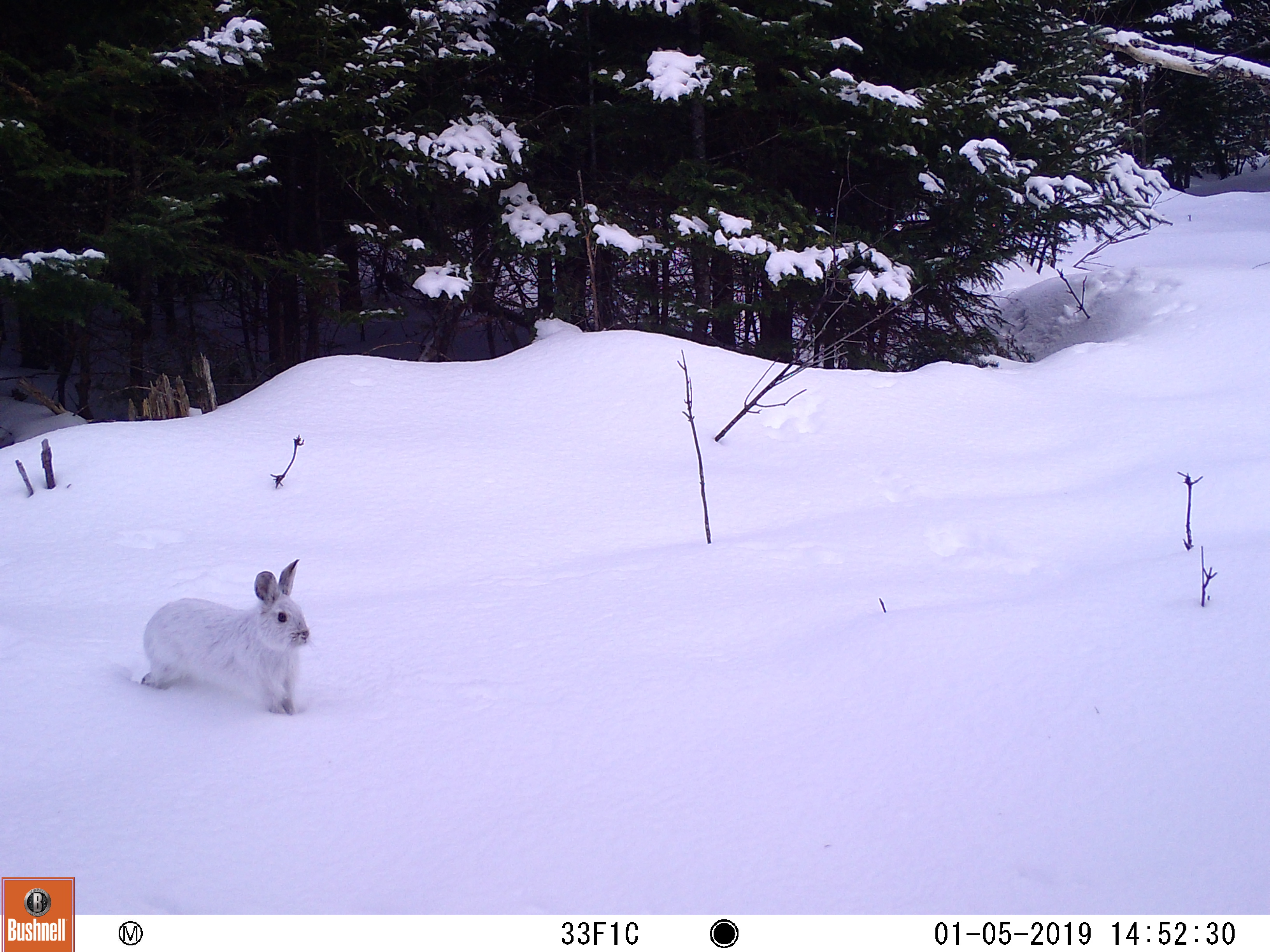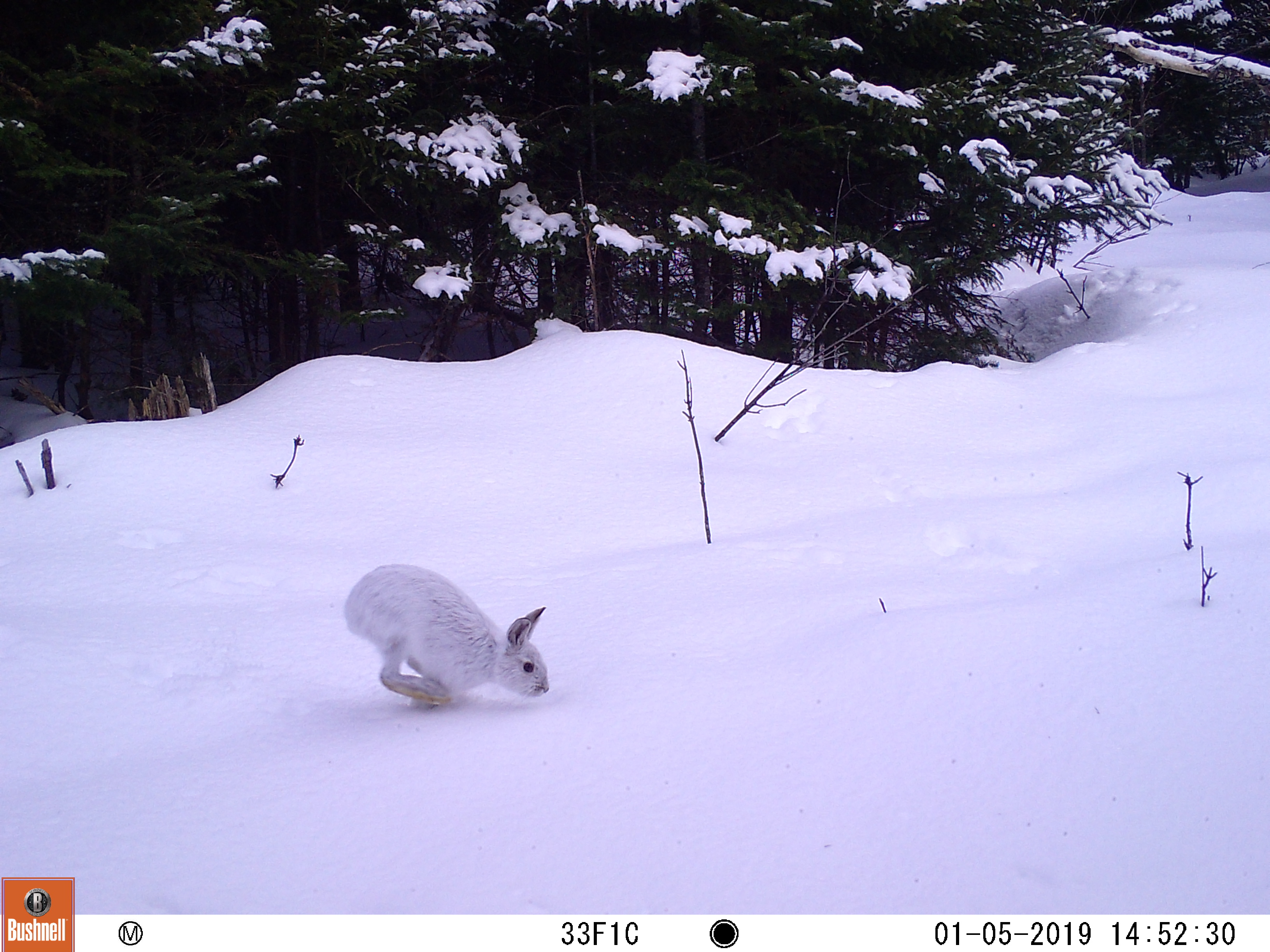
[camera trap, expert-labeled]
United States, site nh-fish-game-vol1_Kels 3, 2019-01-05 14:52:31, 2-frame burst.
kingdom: Animalia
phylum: Chordata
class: Mammalia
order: Lagomorpha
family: Leporidae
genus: Lepus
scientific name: Lepus americanus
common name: snowshoe hare